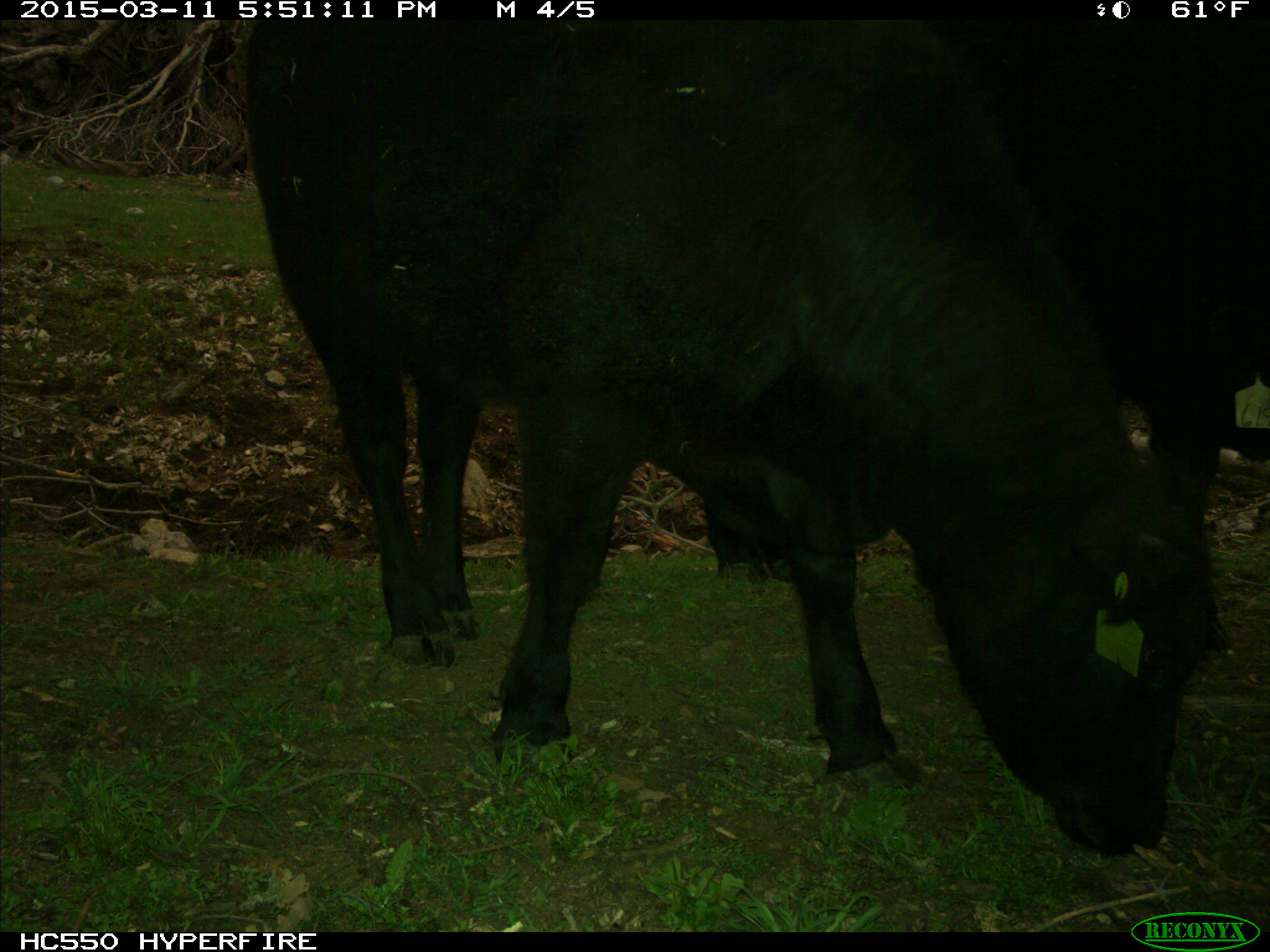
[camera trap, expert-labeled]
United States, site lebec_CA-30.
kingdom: Animalia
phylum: Chordata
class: Mammalia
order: Artiodactyla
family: Bovidae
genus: Bos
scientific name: Bos taurus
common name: domestic cow